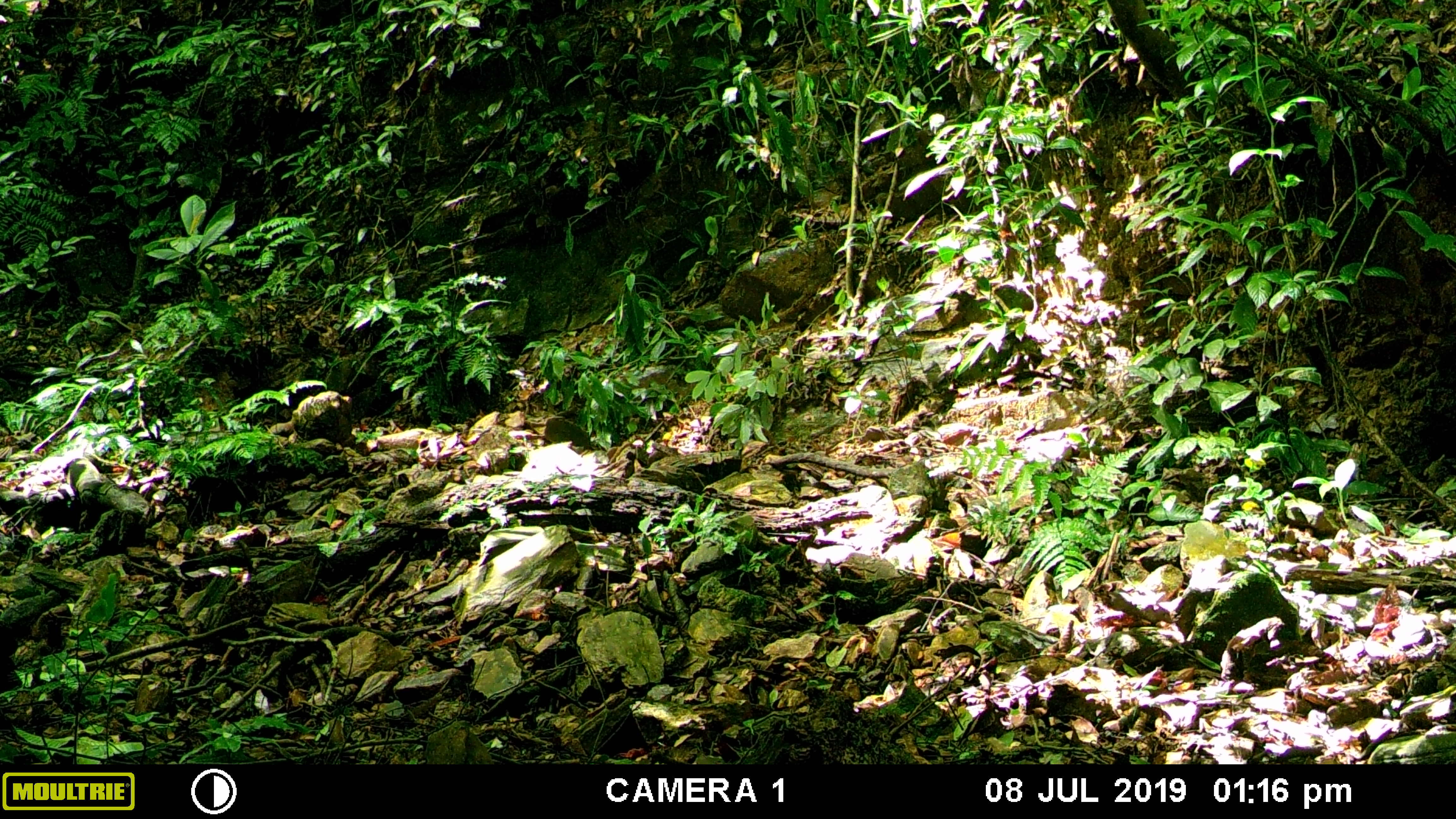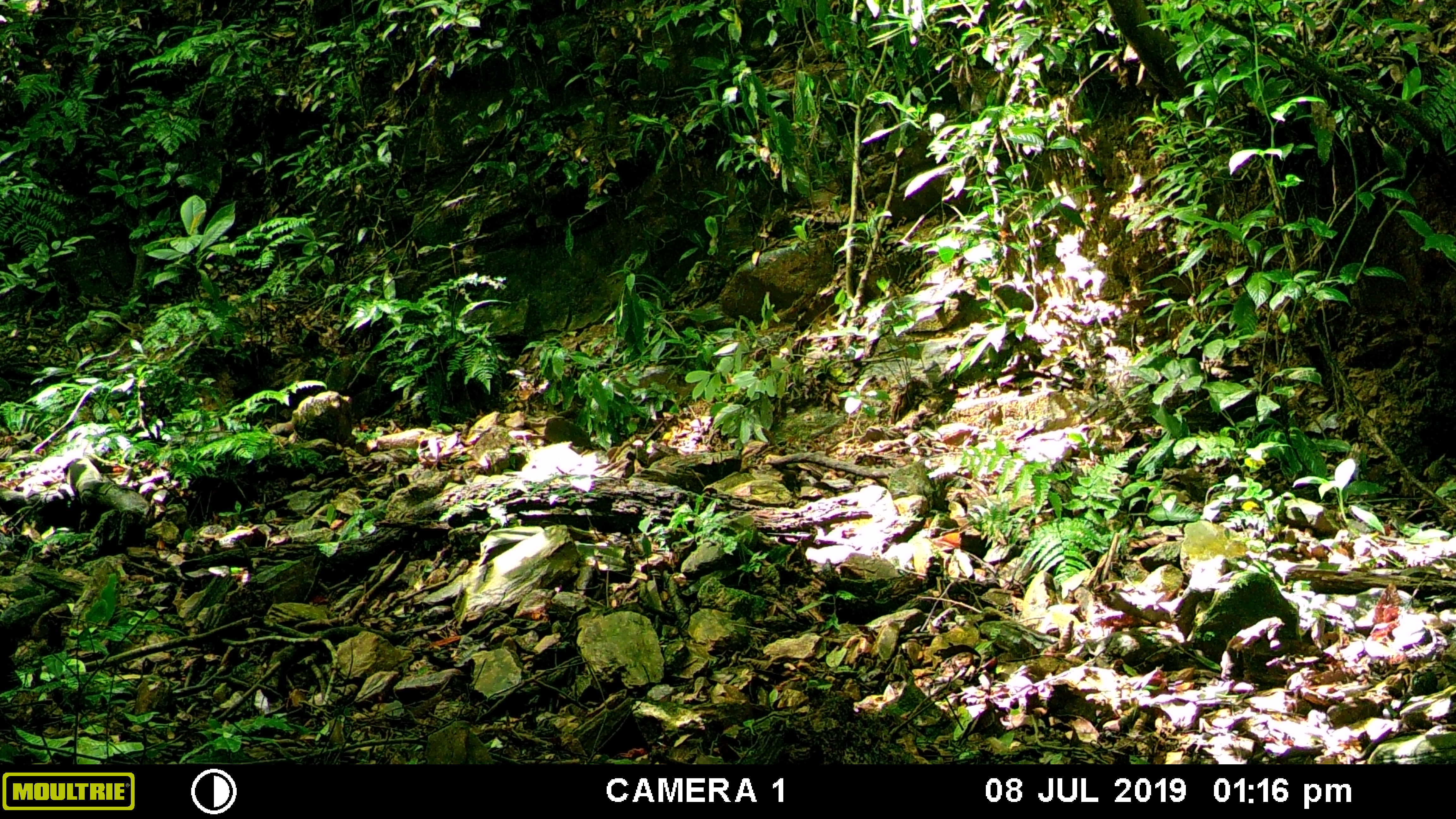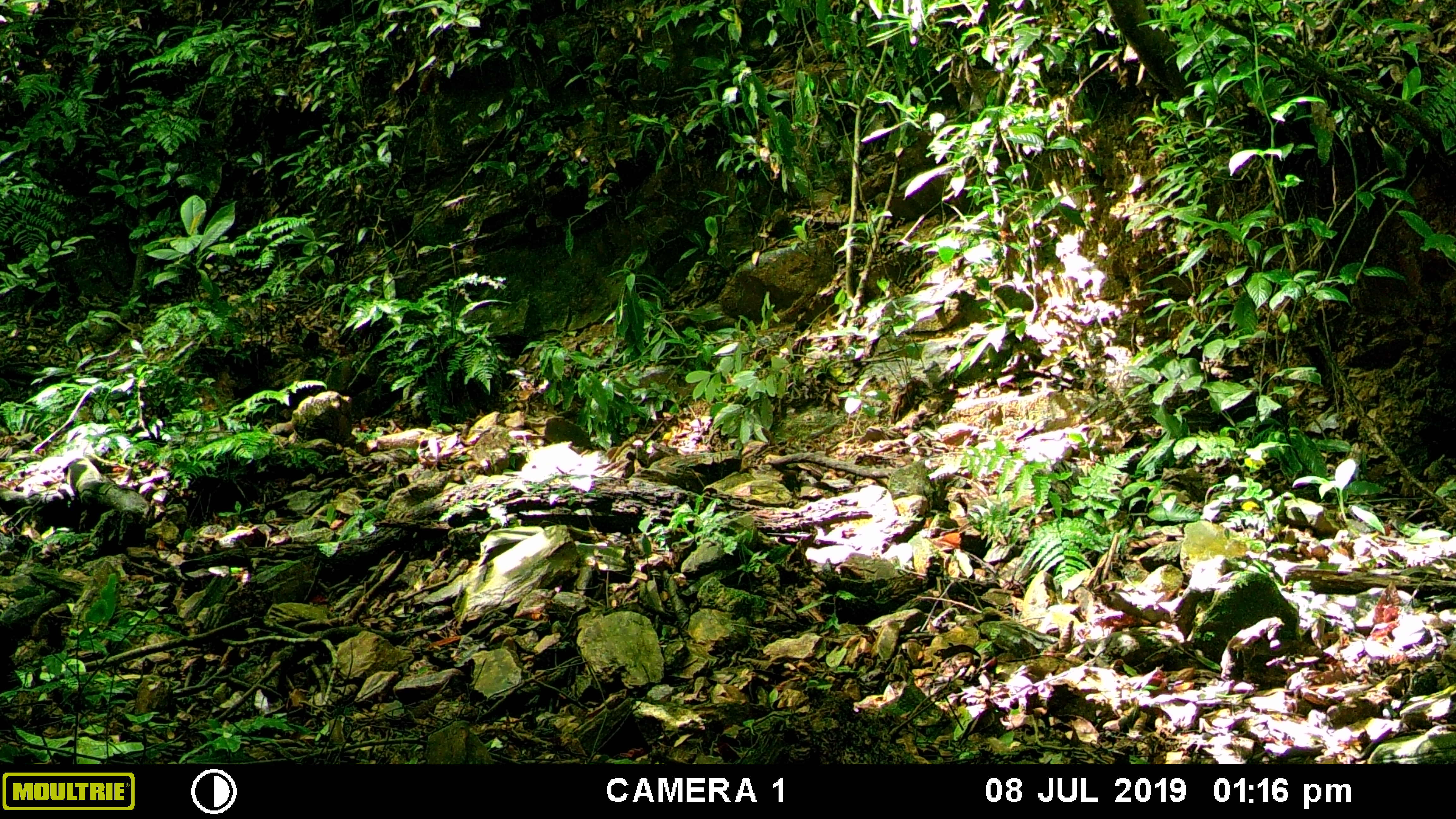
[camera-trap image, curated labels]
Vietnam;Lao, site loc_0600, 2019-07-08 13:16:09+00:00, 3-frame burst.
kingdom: Animalia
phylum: Chordata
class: Mammalia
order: Primates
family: Cercopithecidae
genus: Macaca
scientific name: Macaca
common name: macaques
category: assam or rhesus macaque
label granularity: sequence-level